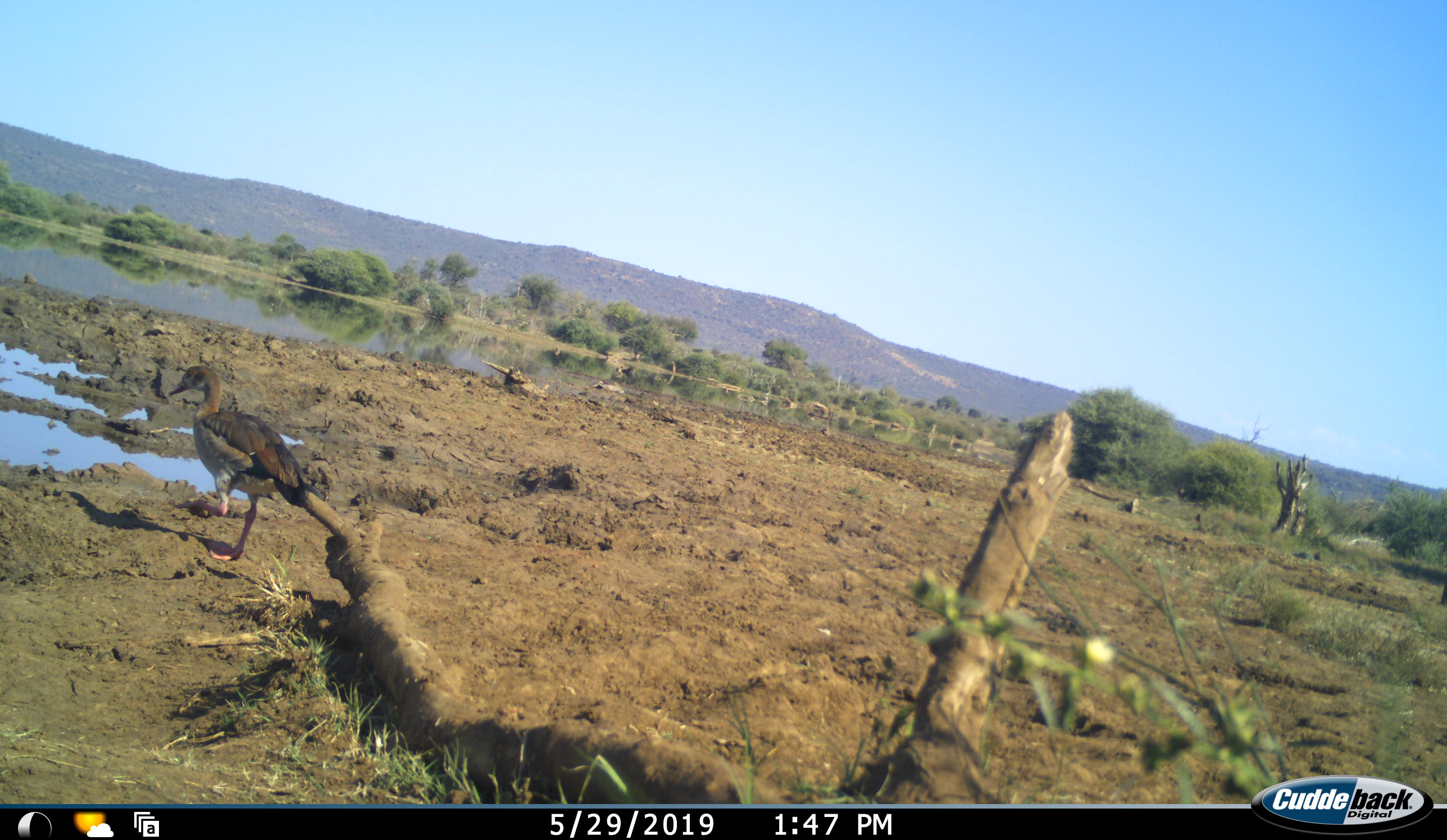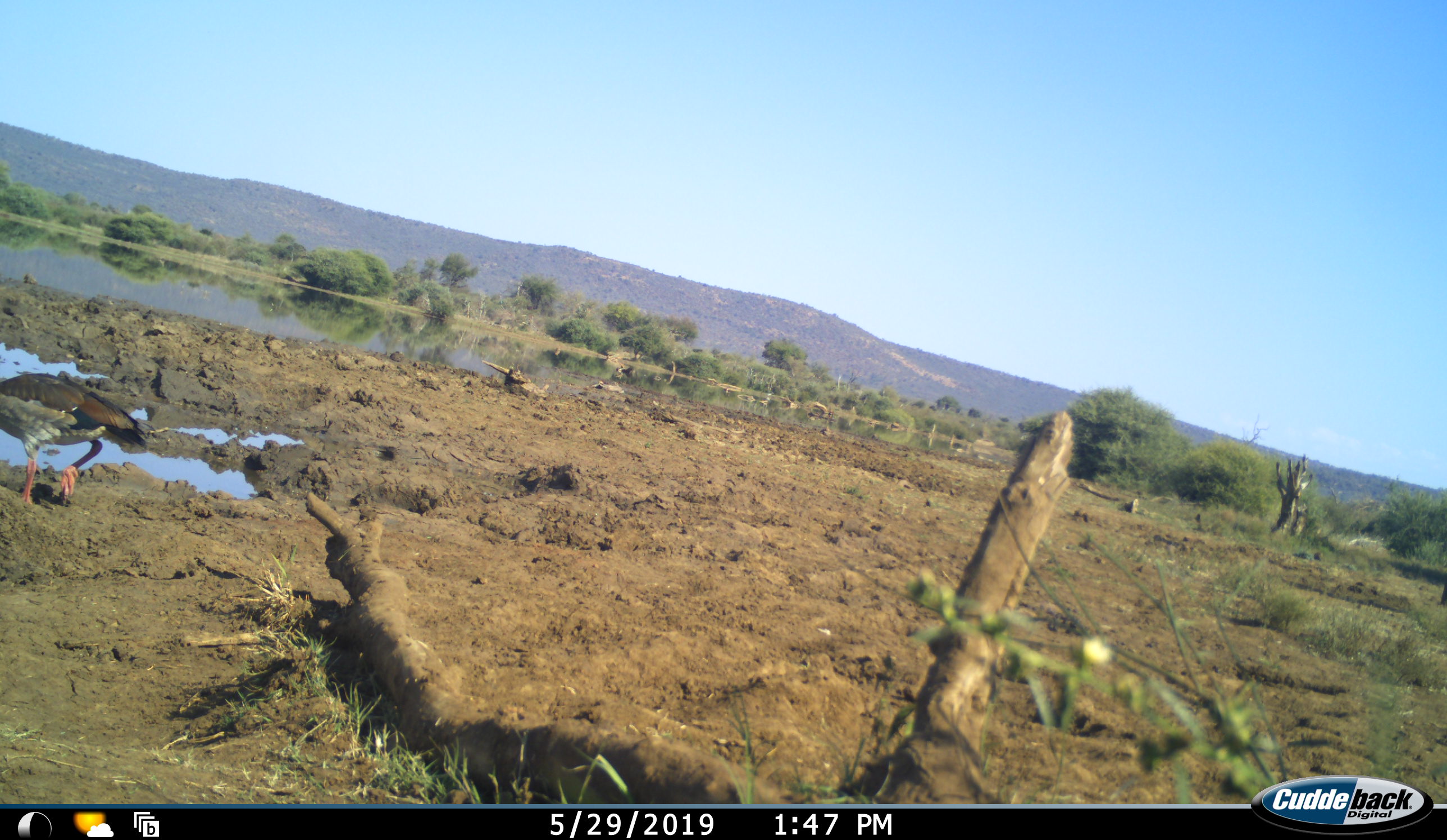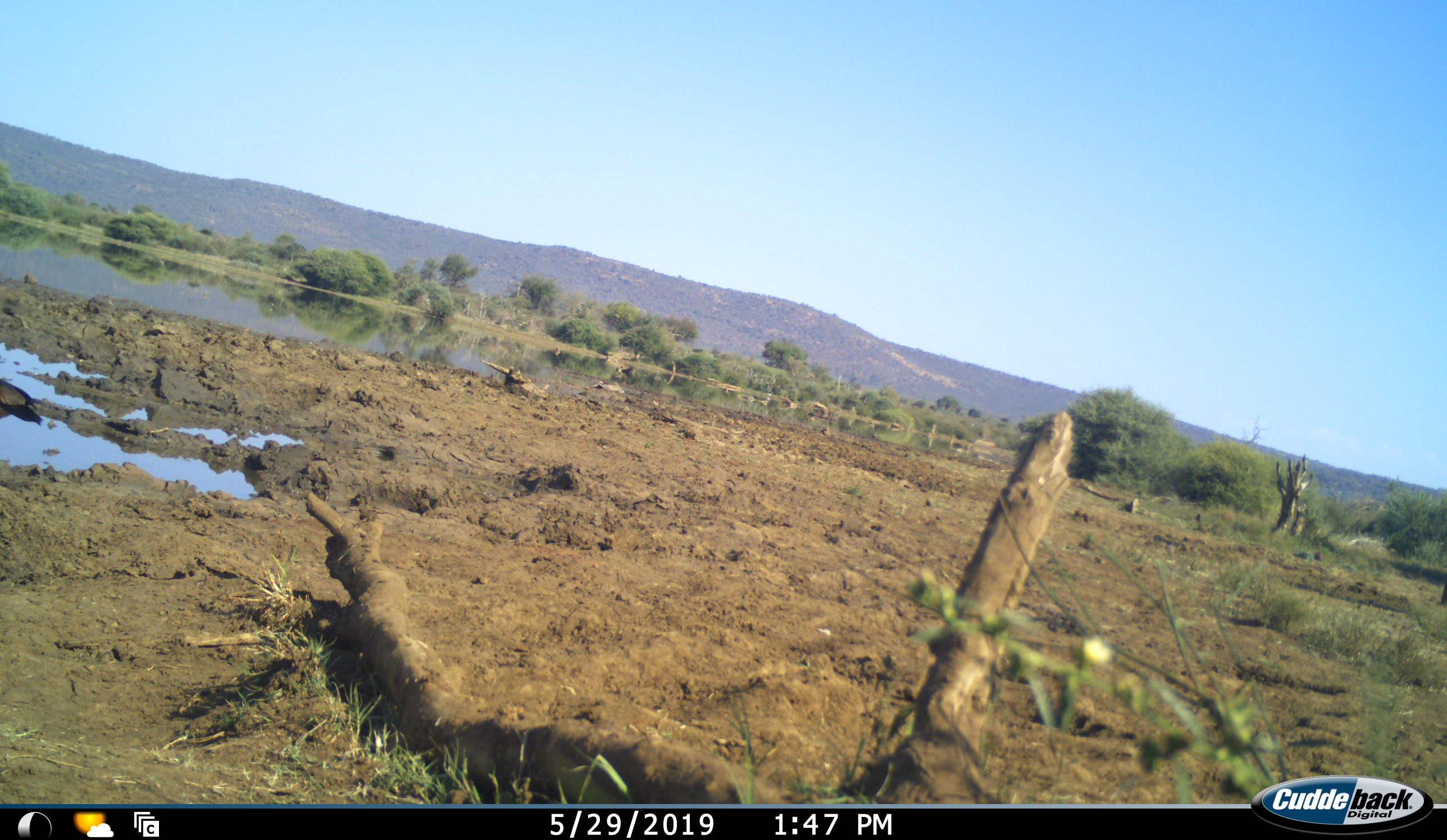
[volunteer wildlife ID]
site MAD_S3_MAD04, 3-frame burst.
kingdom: Animalia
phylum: Chordata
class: Aves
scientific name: Aves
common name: bird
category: birdother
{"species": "birdother (bird) (Aves)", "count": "1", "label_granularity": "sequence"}